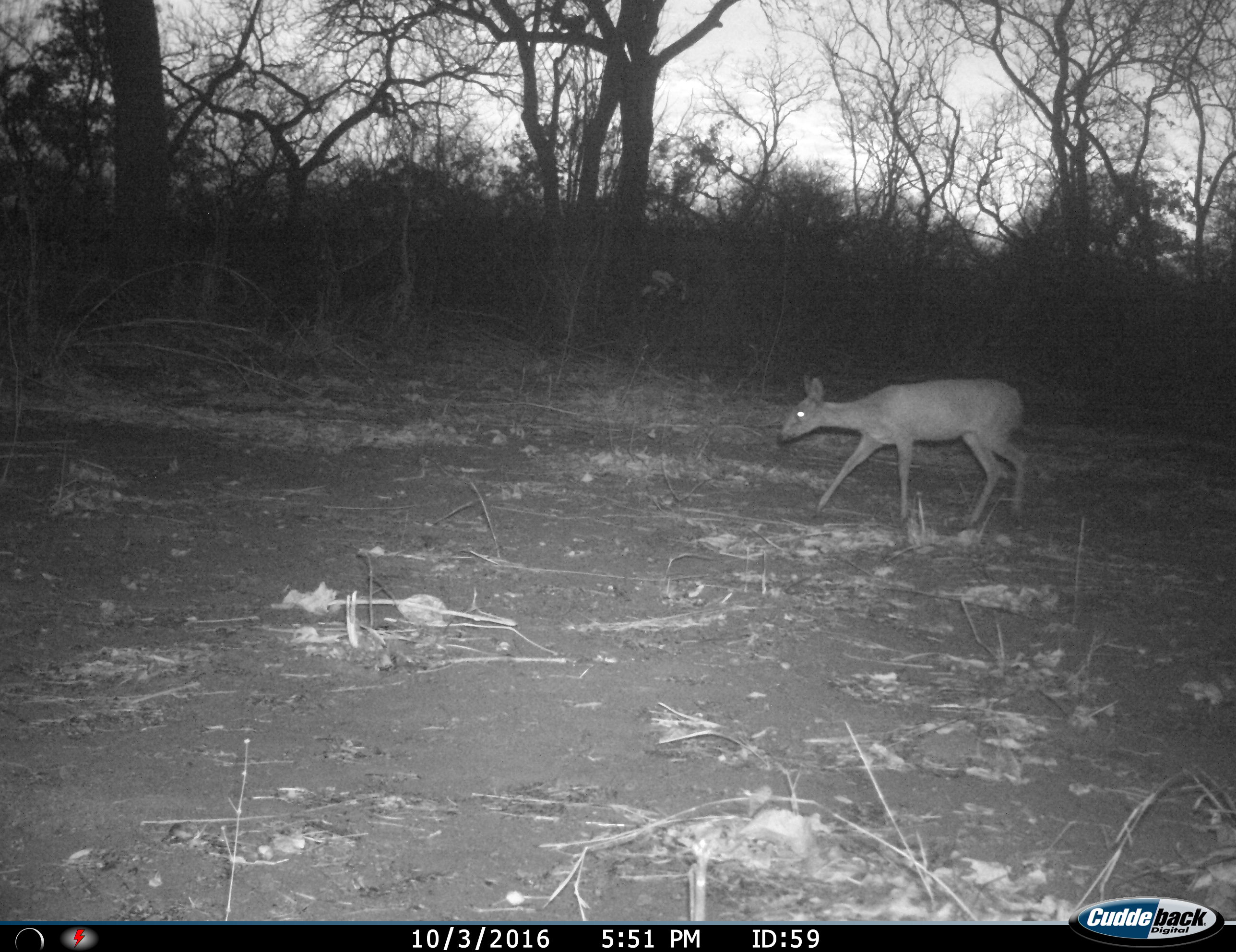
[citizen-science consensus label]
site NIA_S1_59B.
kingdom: Animalia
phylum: Chordata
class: Mammalia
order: Artiodactyla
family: Bovidae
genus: Sylvicapra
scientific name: Sylvicapra grimmia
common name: common duiker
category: duikercommongrey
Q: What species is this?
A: Duikercommongrey (common duiker) (Sylvicapra grimmia).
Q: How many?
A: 1.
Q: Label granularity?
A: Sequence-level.